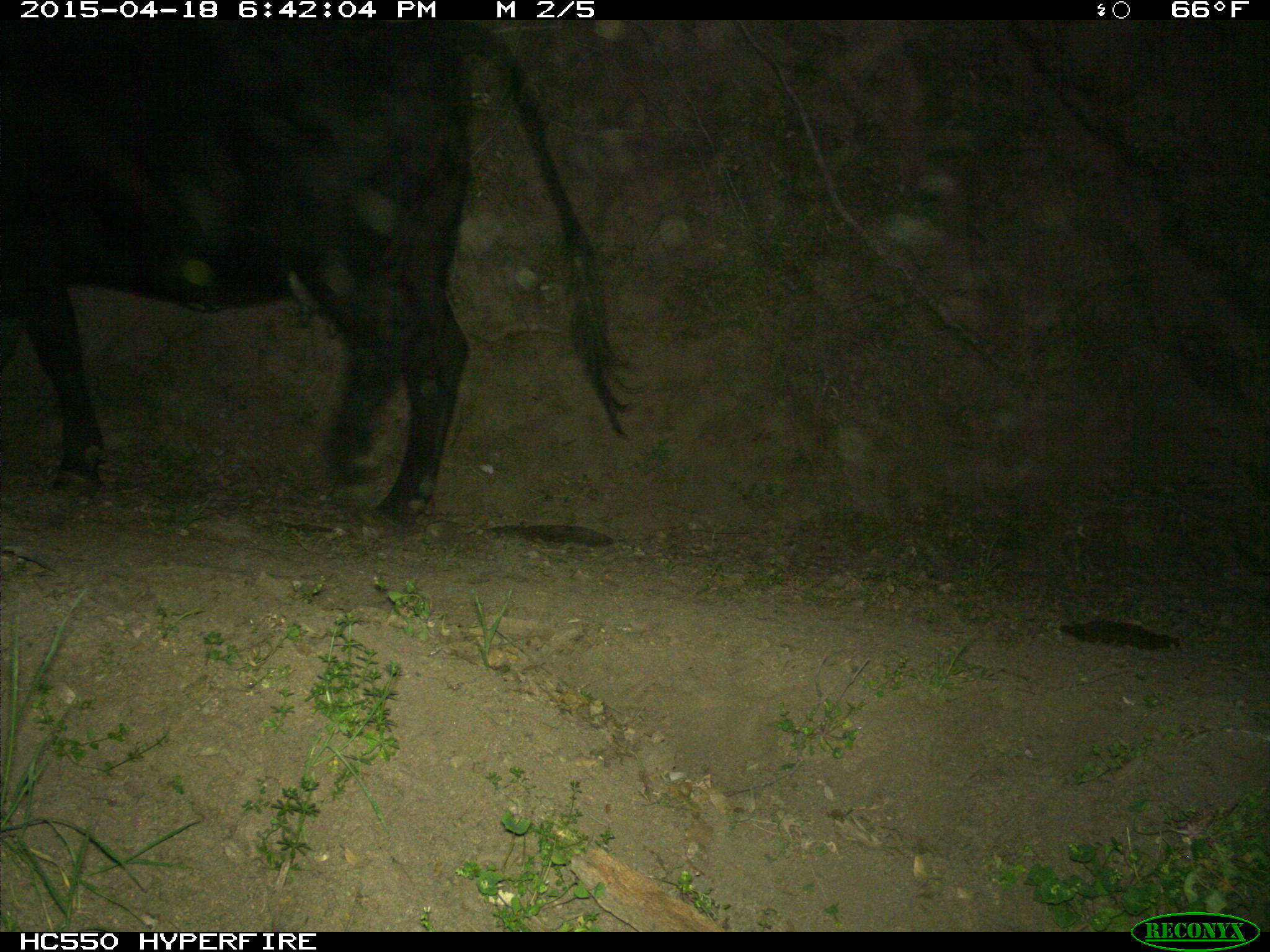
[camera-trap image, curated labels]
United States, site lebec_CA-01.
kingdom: Animalia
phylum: Chordata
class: Mammalia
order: Artiodactyla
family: Bovidae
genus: Bos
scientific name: Bos taurus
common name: domestic cow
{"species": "Bos taurus (domestic cow)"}